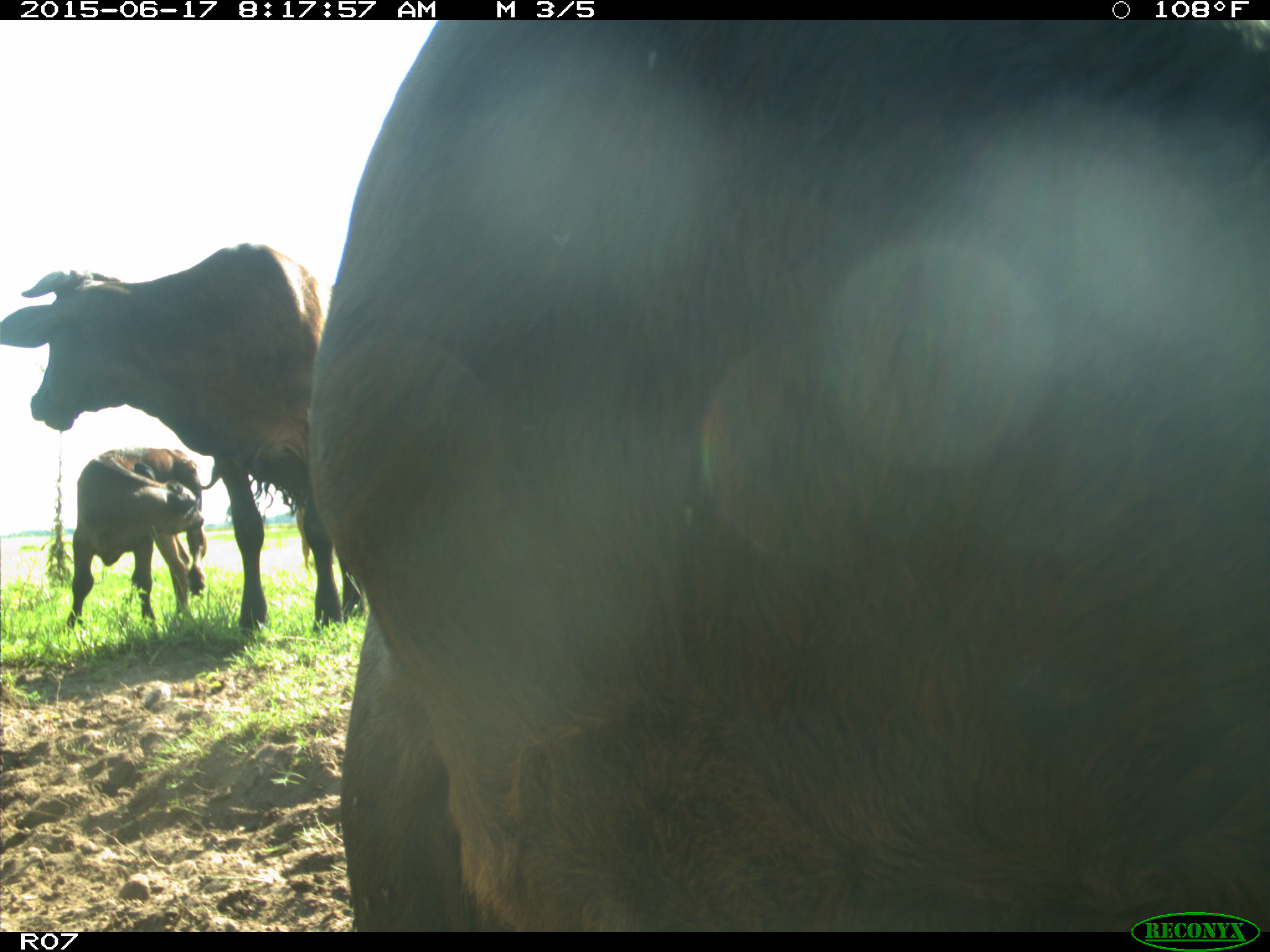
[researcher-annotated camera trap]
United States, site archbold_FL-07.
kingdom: Animalia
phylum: Chordata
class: Mammalia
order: Artiodactyla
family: Bovidae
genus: Bos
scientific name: Bos taurus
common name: domestic cow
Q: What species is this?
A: Bos taurus (domestic cow).